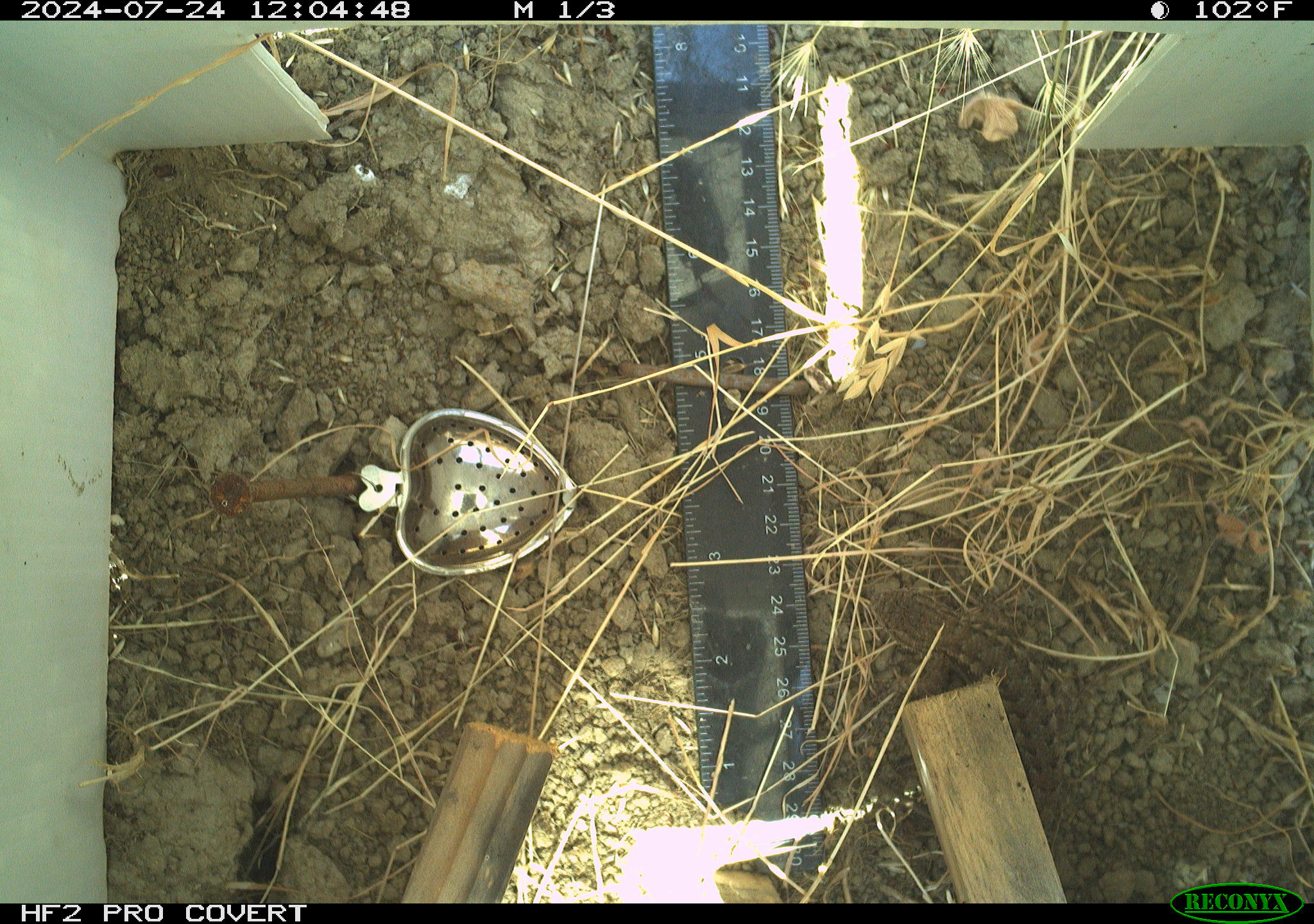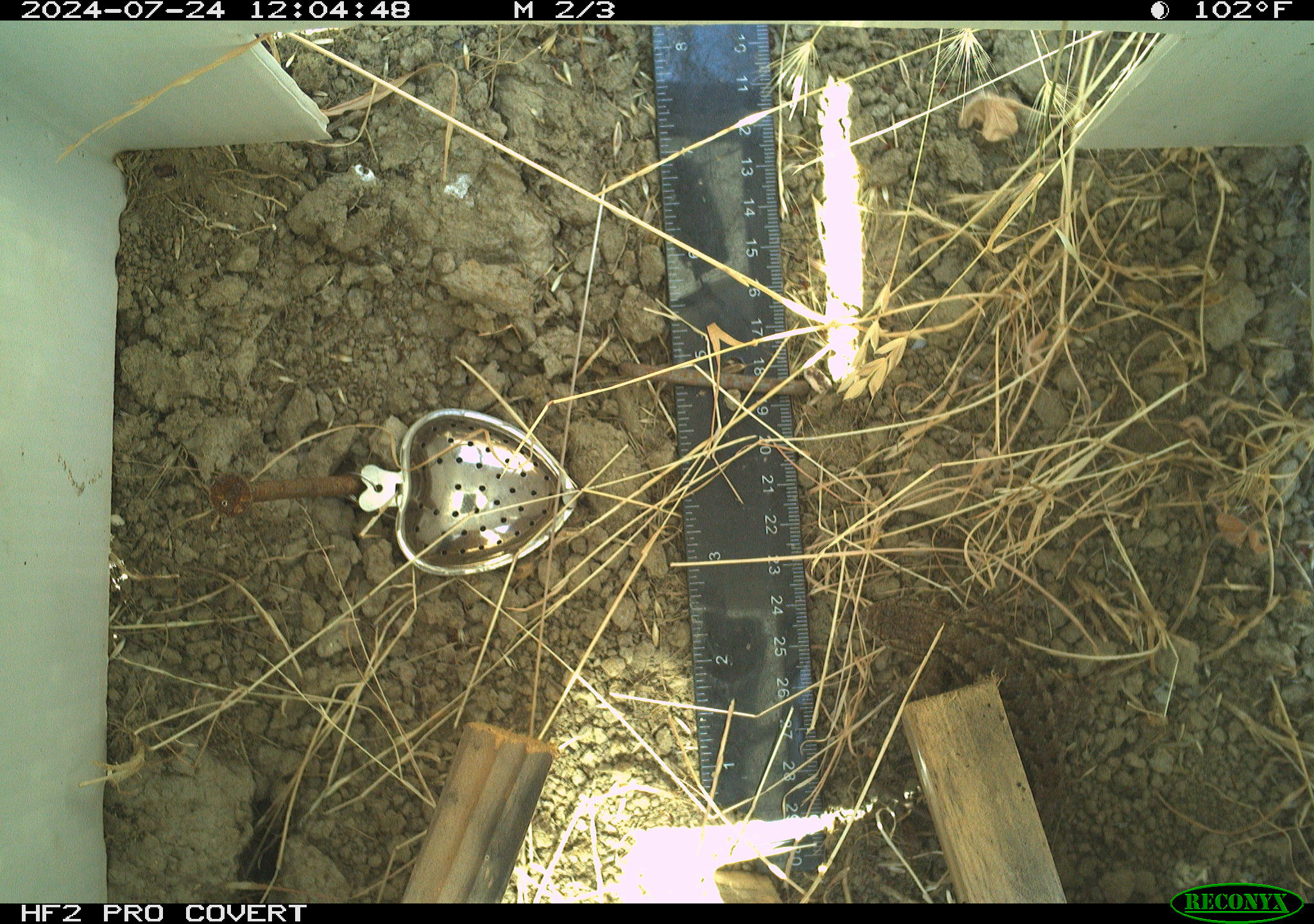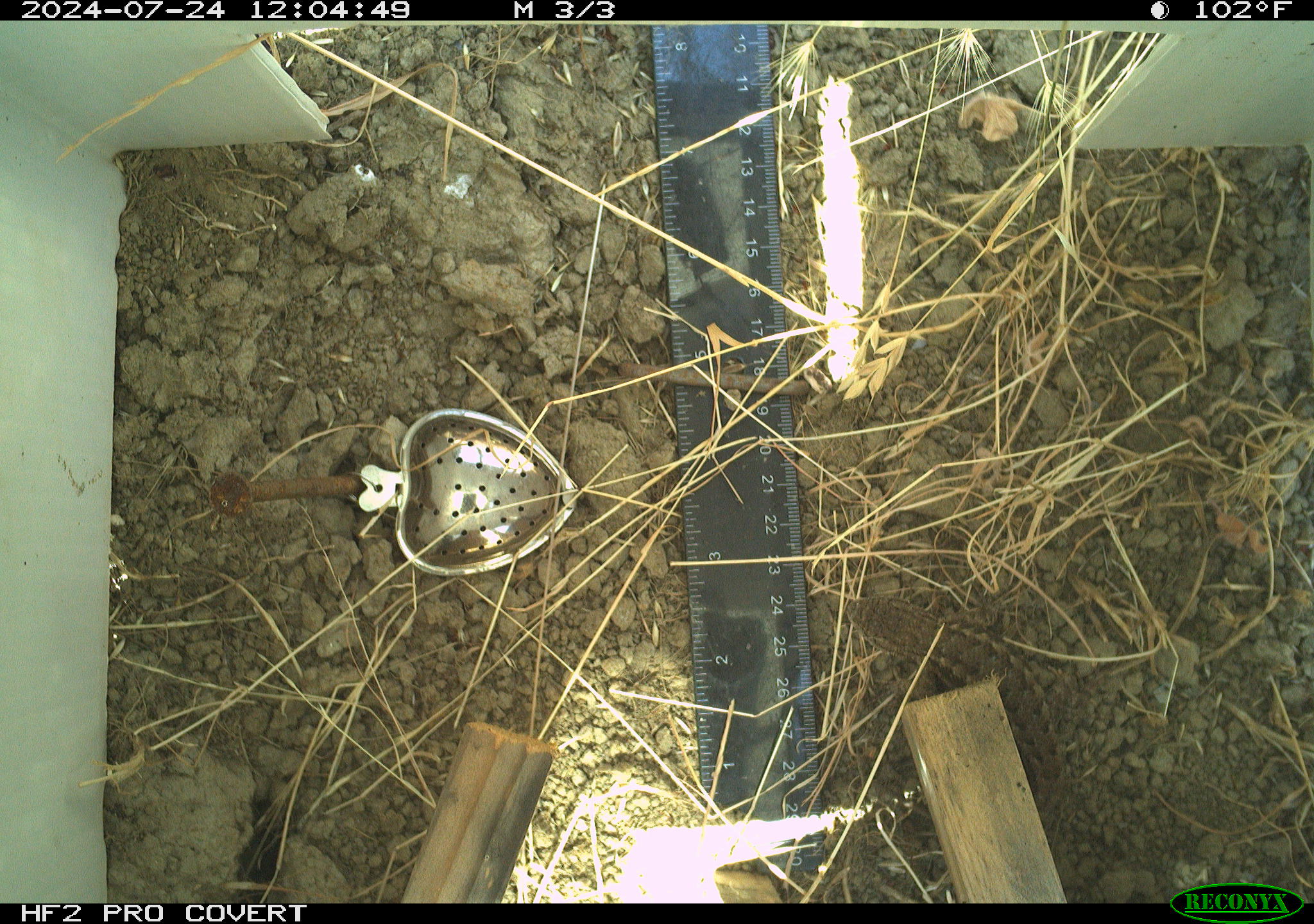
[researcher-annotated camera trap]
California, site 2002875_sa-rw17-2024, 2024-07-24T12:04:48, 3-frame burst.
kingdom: Animalia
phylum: Chordata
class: Reptilia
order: Squamata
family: Phrynosomatidae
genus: Sceloporus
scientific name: Sceloporus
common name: spiny lizards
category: sceloporus species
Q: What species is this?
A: Sceloporus species (spiny lizards) (Sceloporus).